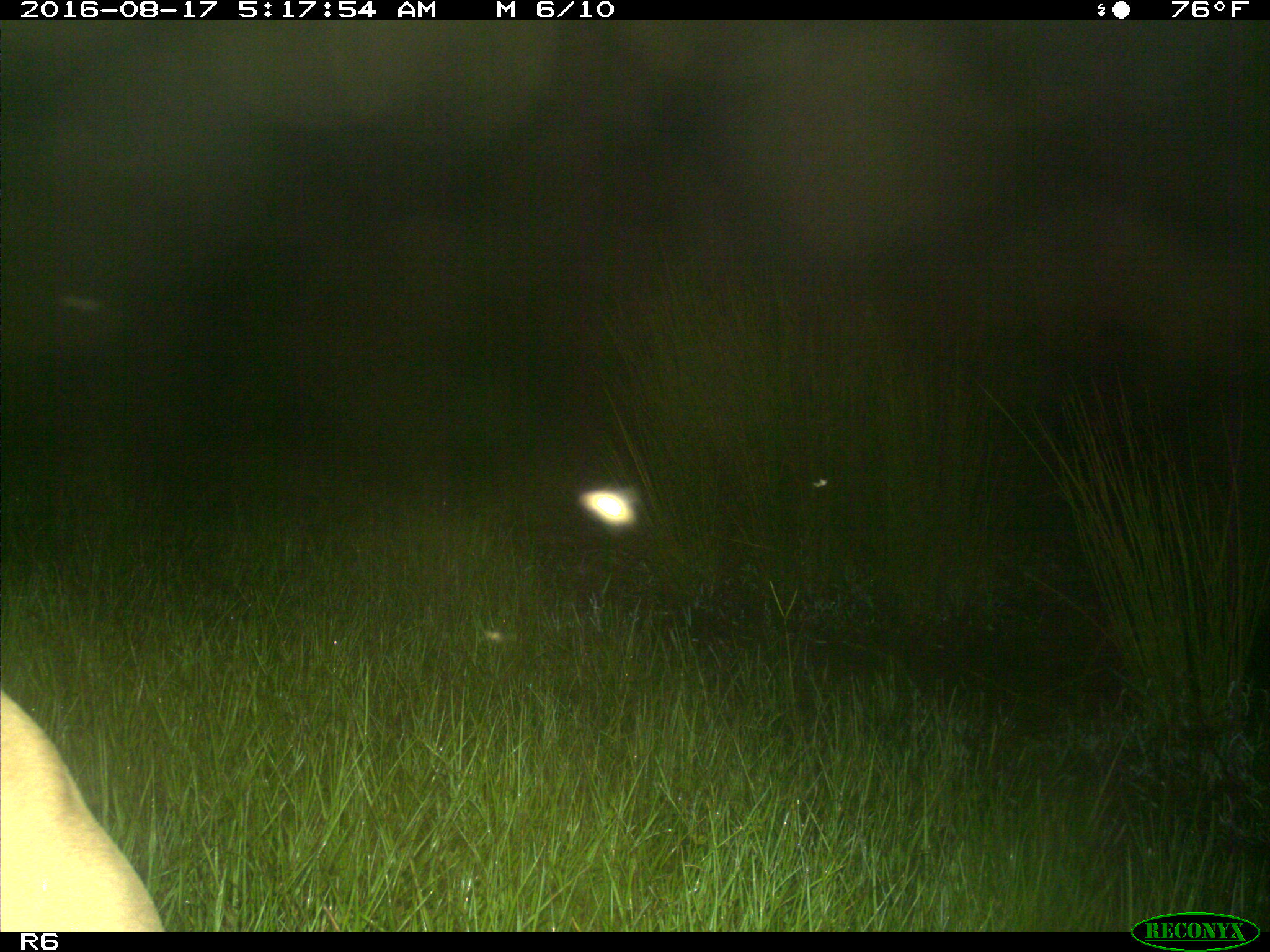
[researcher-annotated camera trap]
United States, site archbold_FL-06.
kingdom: Animalia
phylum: Chordata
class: Mammalia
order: Artiodactyla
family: Bovidae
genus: Bos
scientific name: Bos taurus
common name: domestic cow